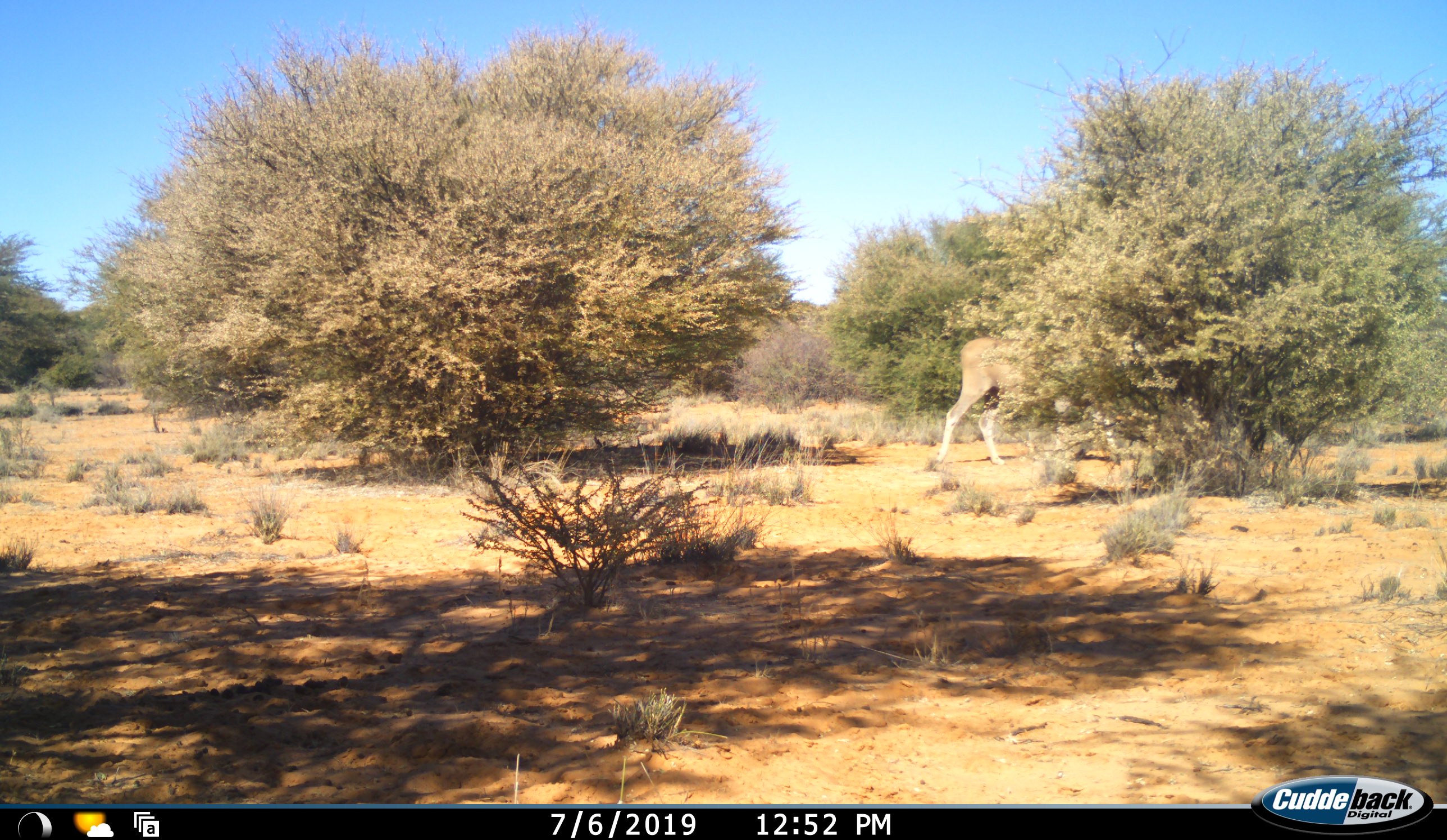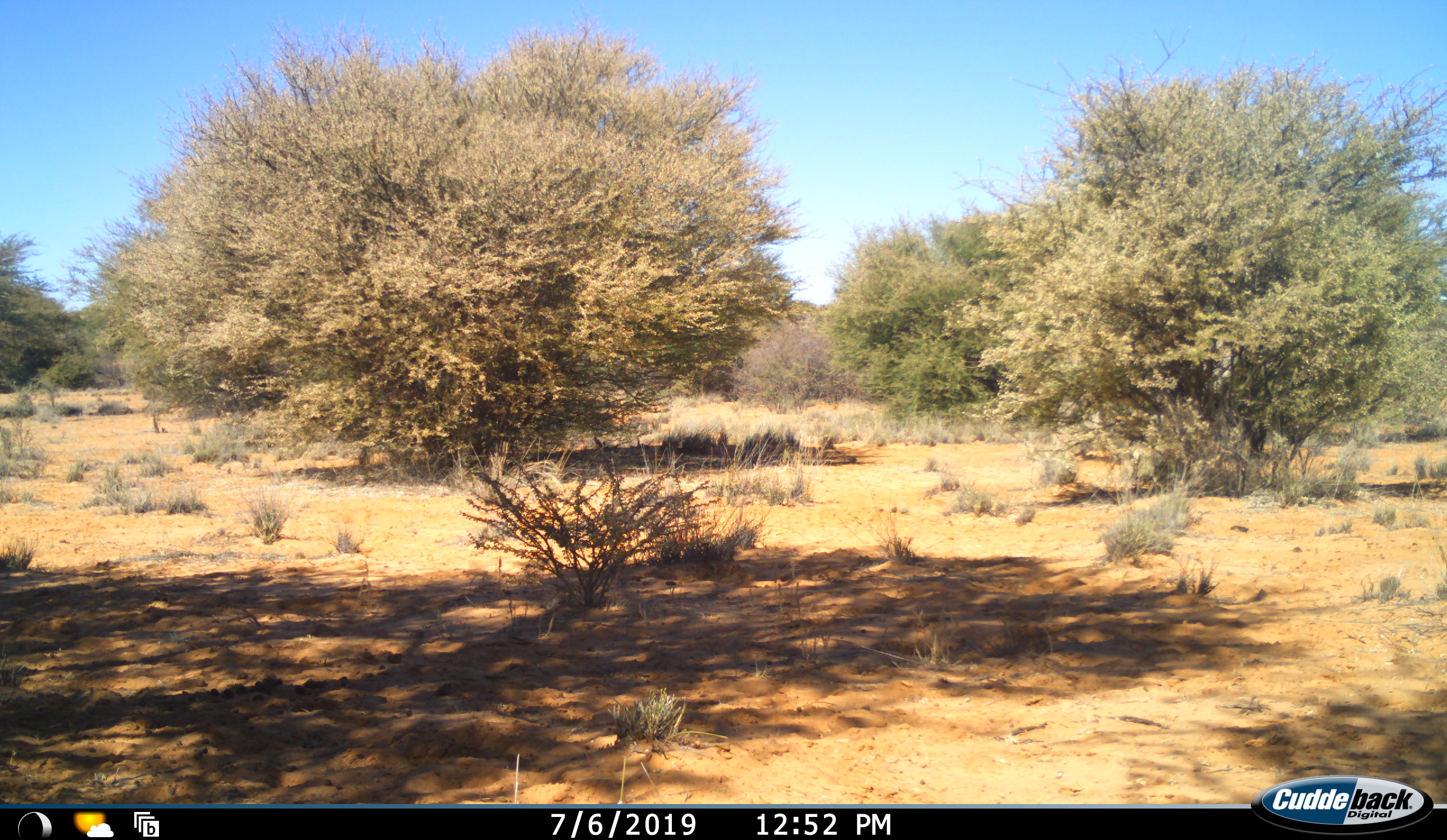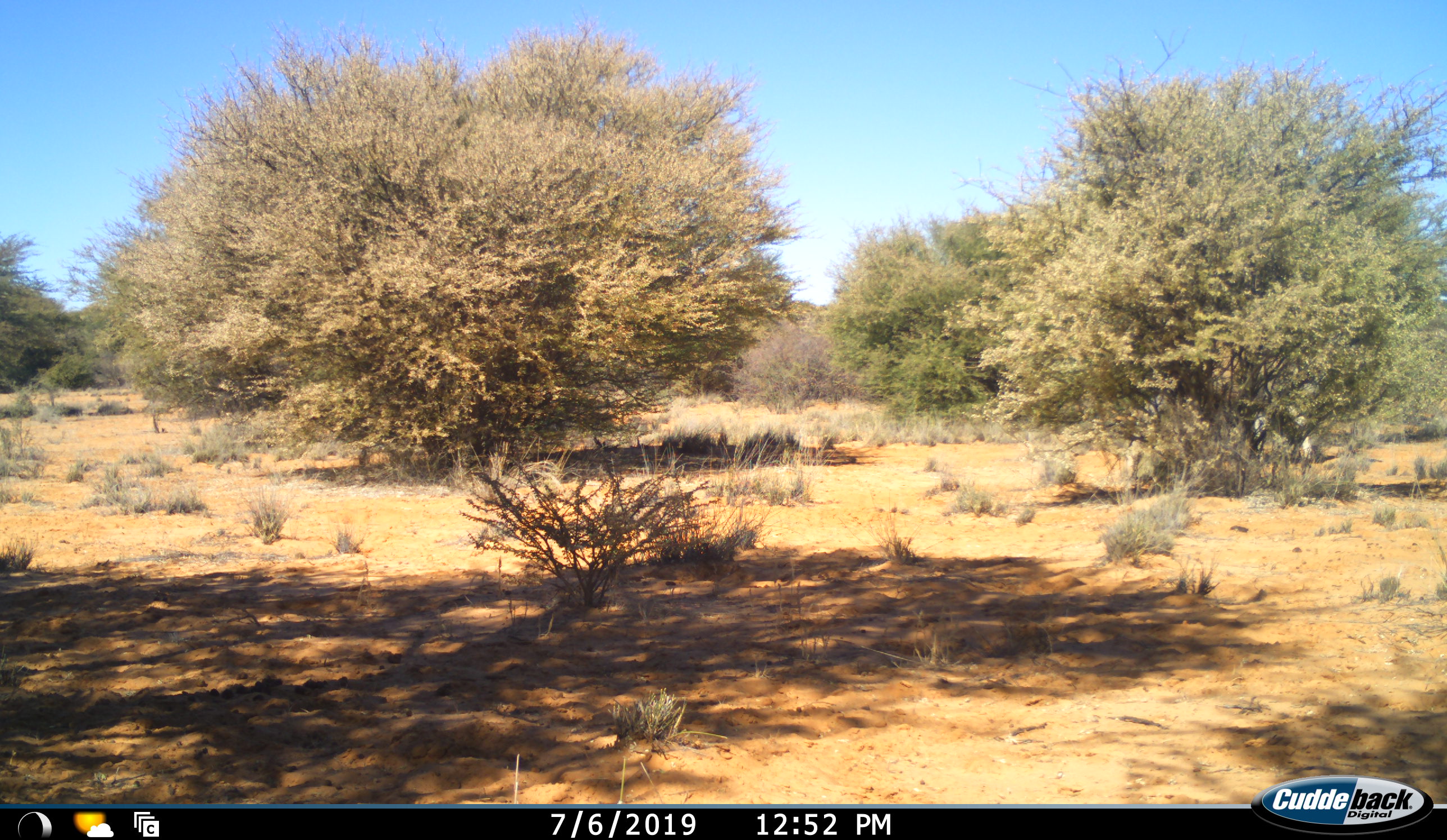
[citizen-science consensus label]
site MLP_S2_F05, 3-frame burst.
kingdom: Animalia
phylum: Chordata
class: Mammalia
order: Artiodactyla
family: Bovidae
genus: Tragelaphus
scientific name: Tragelaphus oryx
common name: eland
Eland (Tragelaphus oryx), count 1. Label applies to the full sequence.